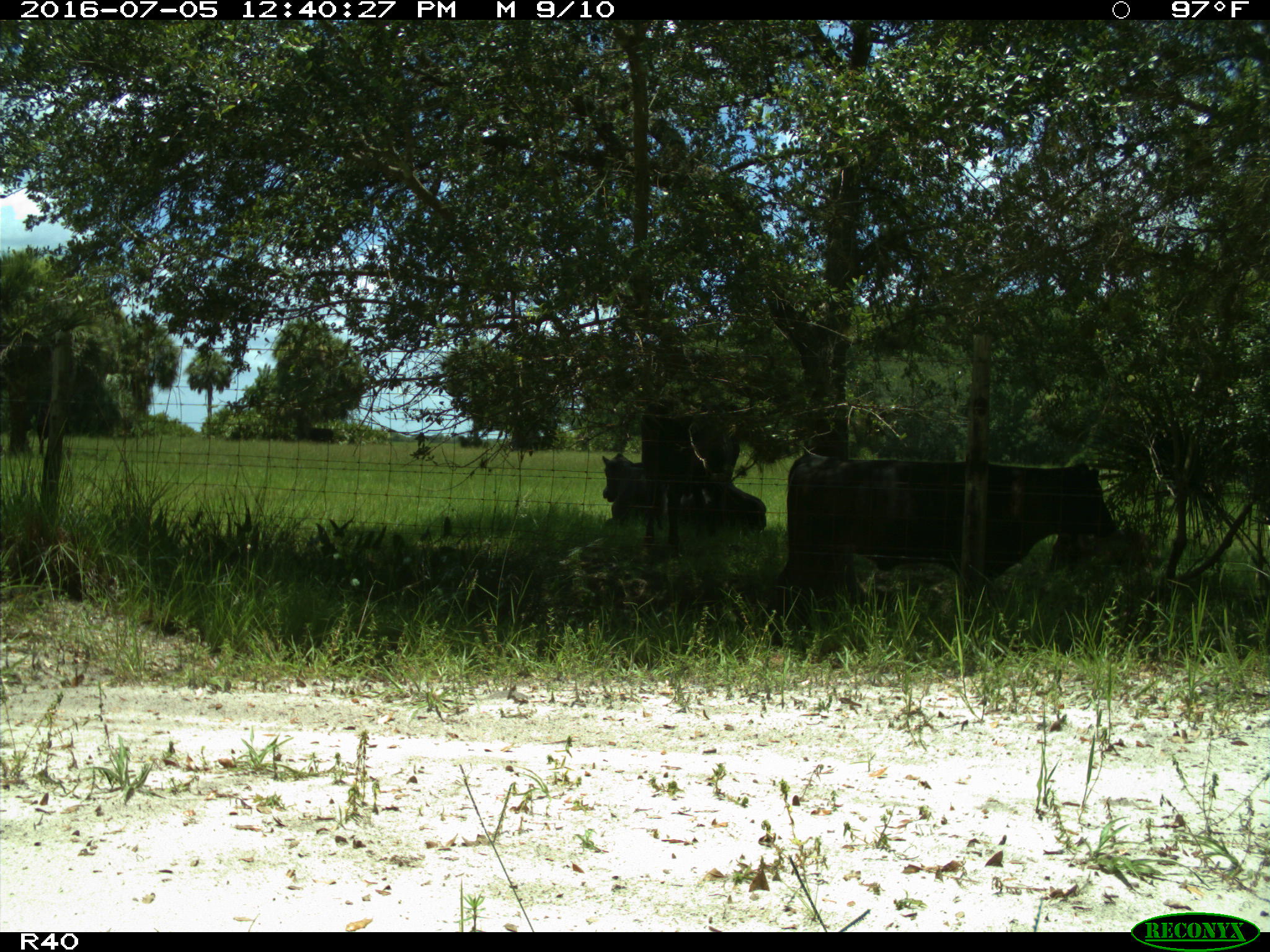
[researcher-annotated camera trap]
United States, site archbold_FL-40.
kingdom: Animalia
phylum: Chordata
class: Mammalia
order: Artiodactyla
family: Bovidae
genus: Bos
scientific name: Bos taurus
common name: domestic cow